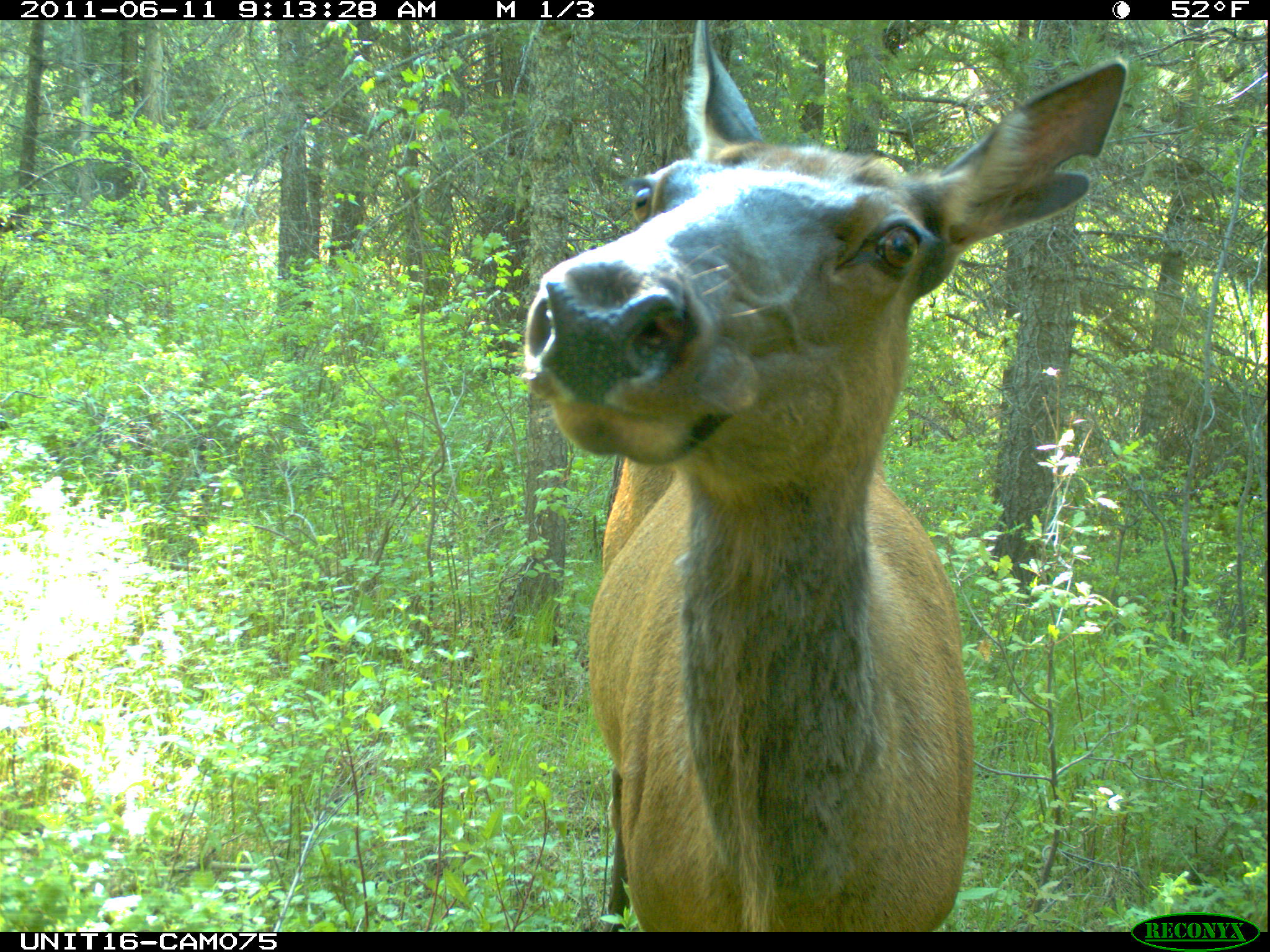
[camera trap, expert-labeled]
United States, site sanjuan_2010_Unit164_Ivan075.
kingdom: Animalia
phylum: Chordata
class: Mammalia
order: Artiodactyla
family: Cervidae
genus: Cervus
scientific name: Cervus elaphus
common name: red deer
Cervus elaphus (red deer).